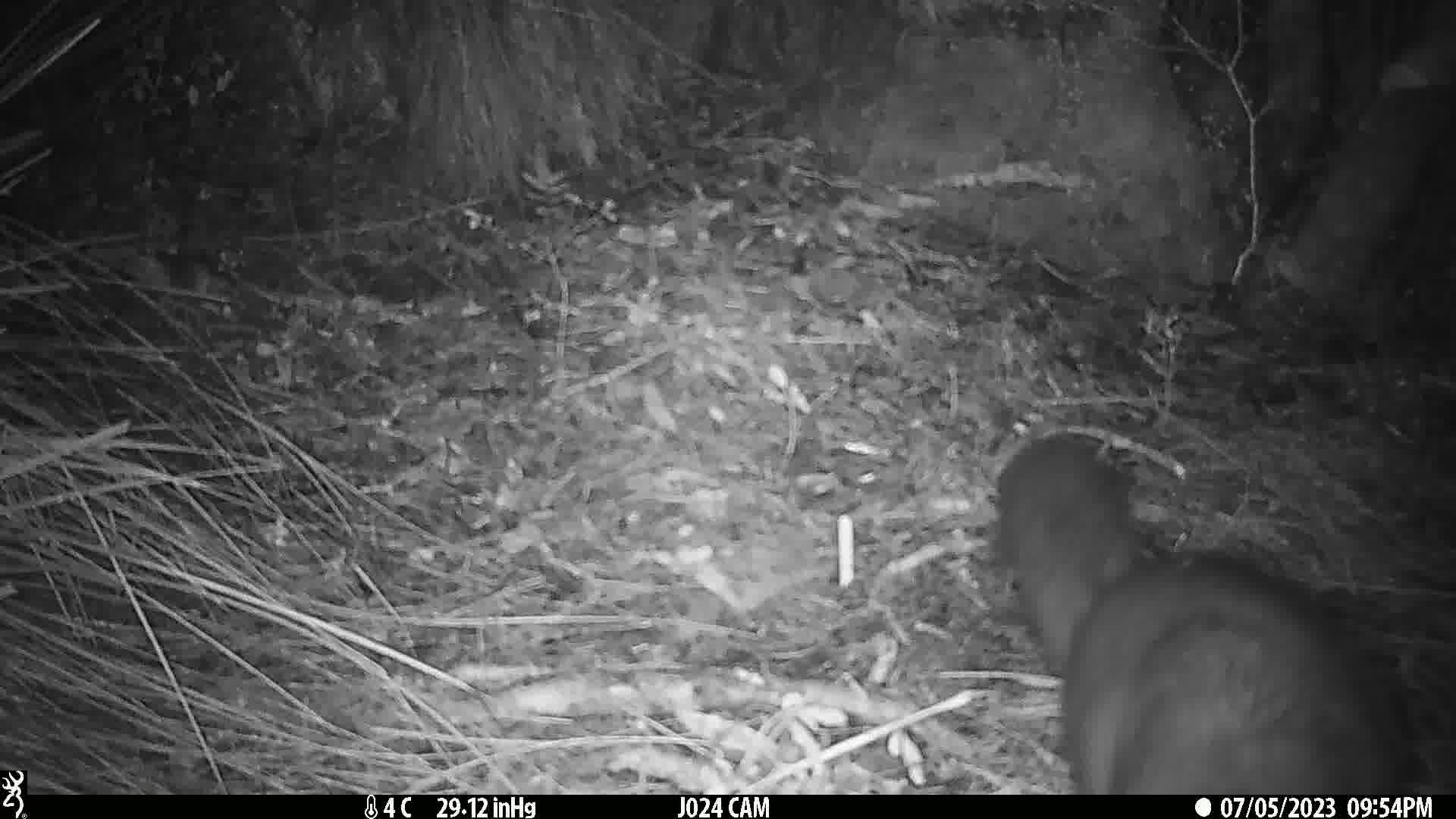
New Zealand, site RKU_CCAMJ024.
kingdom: Animalia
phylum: Chordata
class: Mammalia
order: Diprotodontia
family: Phalangeridae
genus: Trichosurus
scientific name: Trichosurus vulpecula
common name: common brushtail possum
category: possum